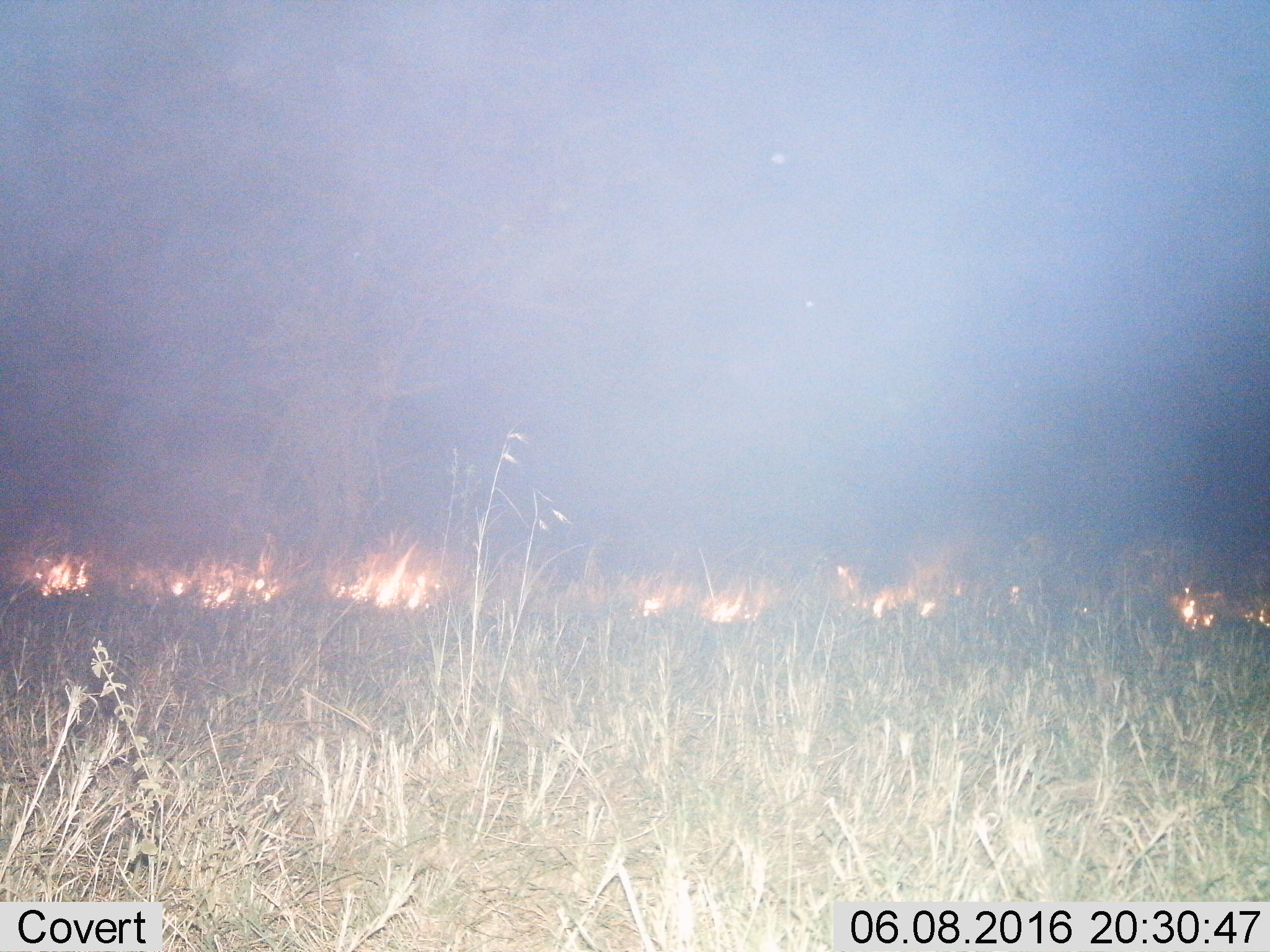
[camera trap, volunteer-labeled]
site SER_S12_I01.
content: unidentified animal